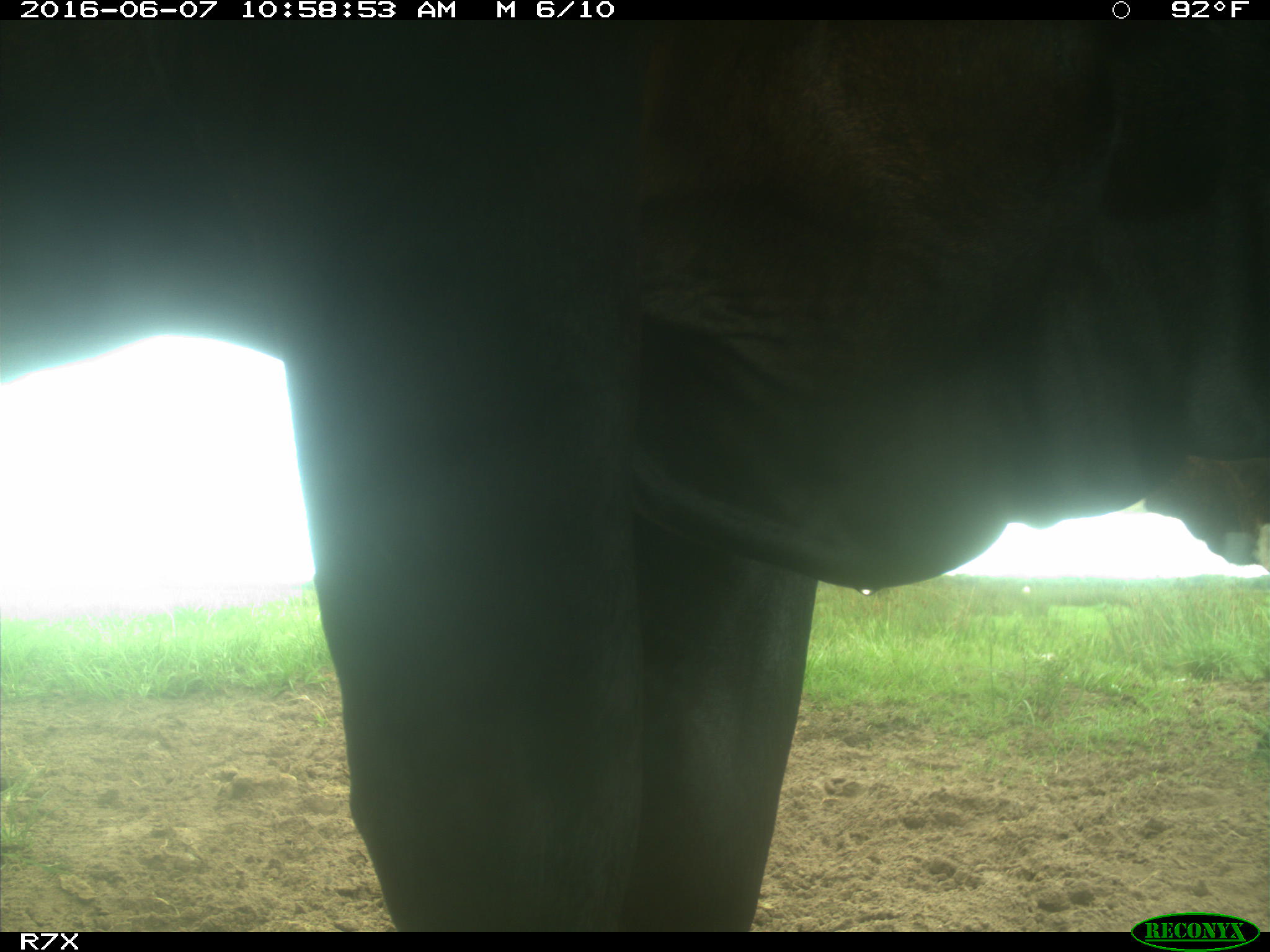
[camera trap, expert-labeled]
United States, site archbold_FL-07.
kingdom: Animalia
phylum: Chordata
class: Mammalia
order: Artiodactyla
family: Bovidae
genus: Bos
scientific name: Bos taurus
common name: domestic cow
Bos taurus (domestic cow).